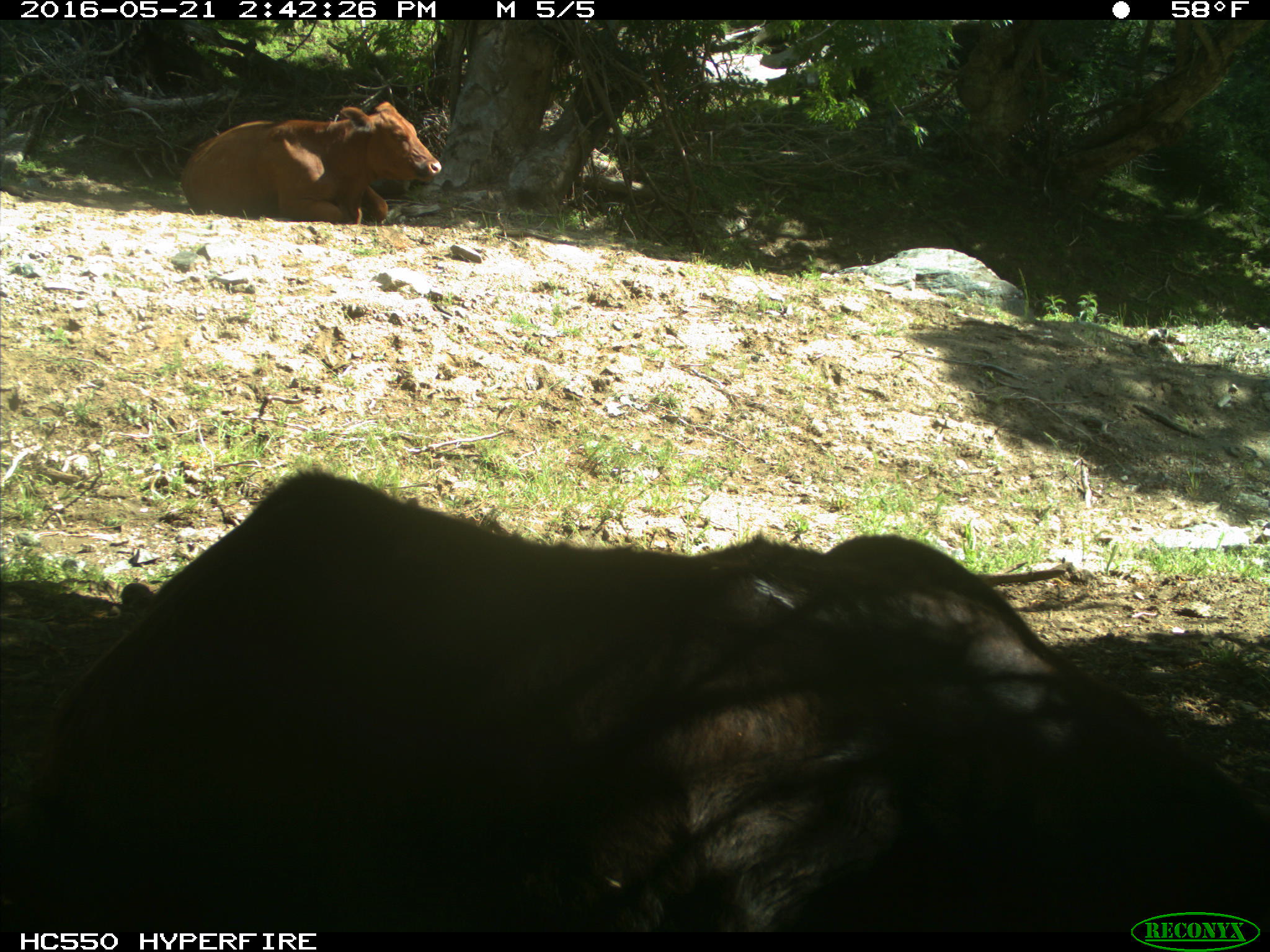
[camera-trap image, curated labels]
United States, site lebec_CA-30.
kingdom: Animalia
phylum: Chordata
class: Mammalia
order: Artiodactyla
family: Bovidae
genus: Bos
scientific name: Bos taurus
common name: domestic cow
Bos taurus (domestic cow).